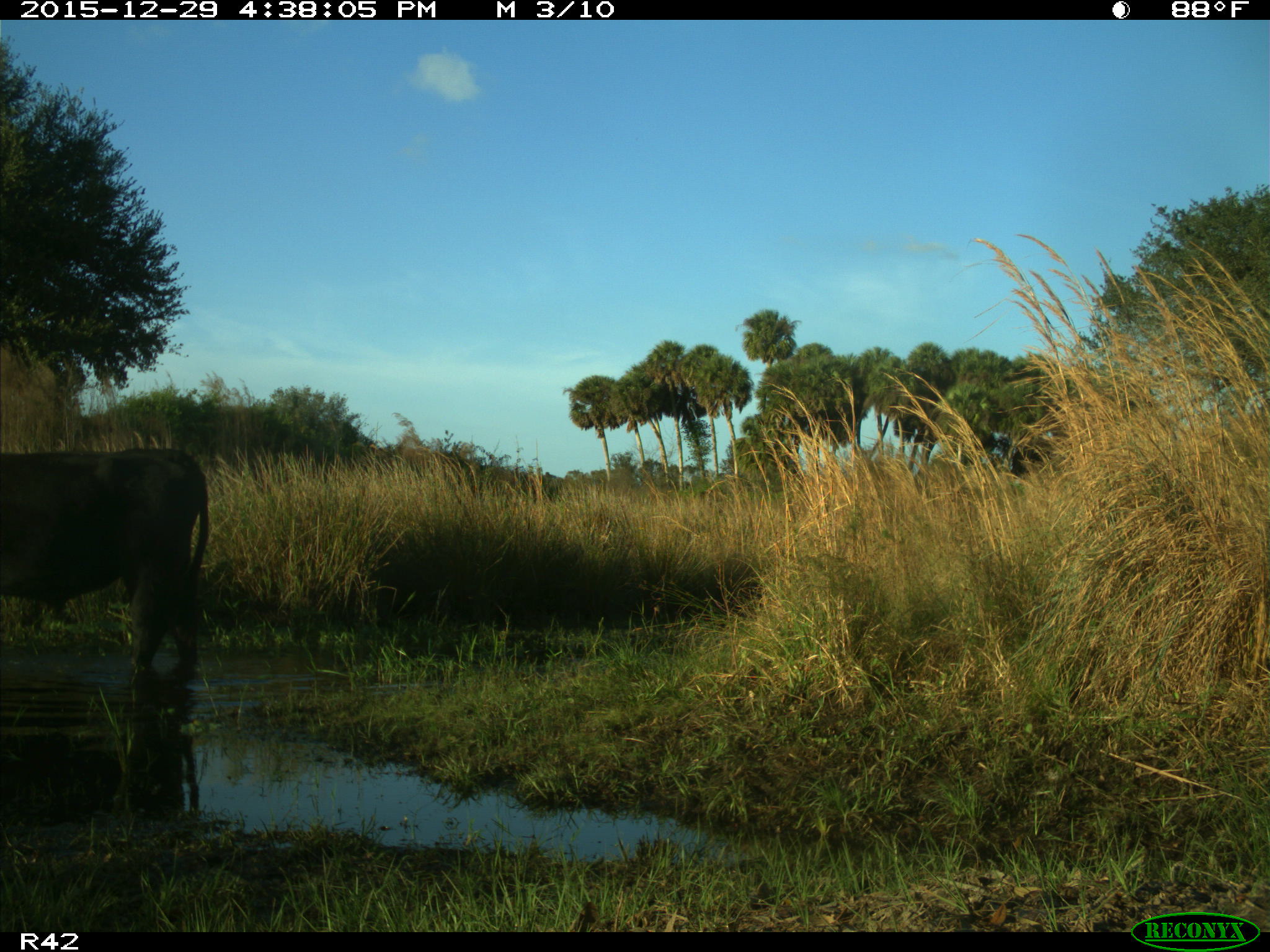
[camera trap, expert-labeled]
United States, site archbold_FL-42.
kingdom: Animalia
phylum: Chordata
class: Mammalia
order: Artiodactyla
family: Bovidae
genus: Bos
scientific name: Bos taurus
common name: domestic cow